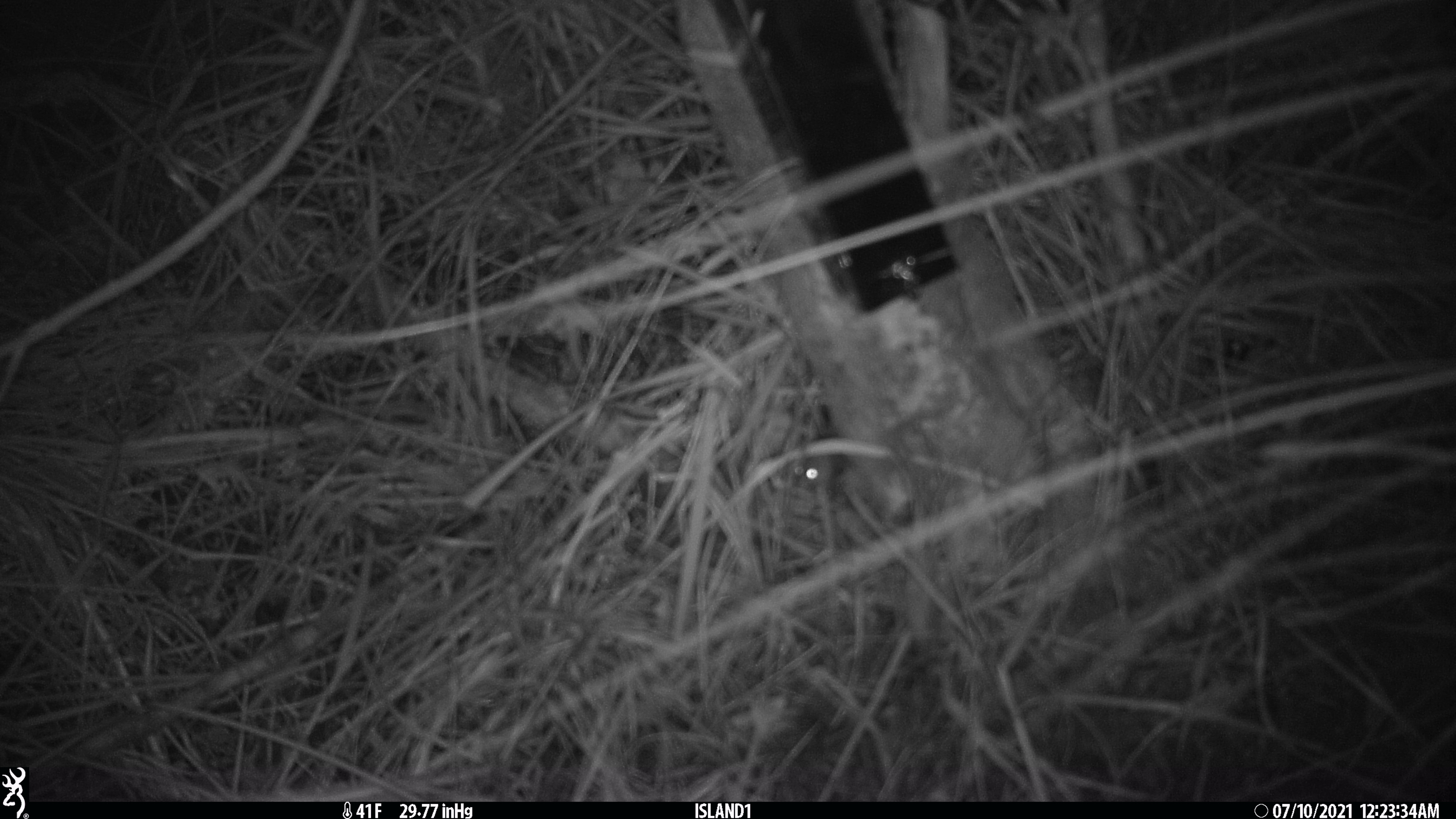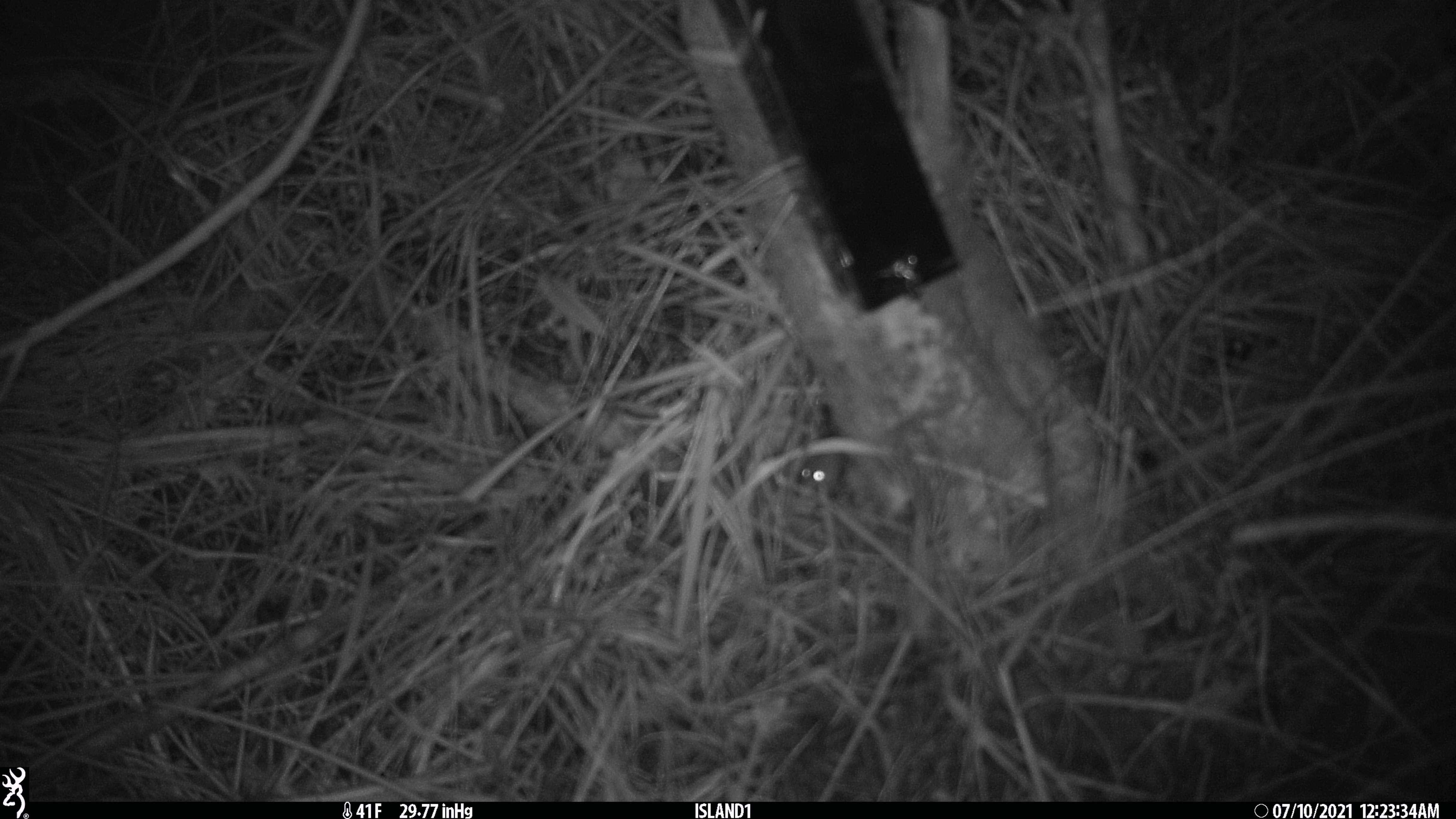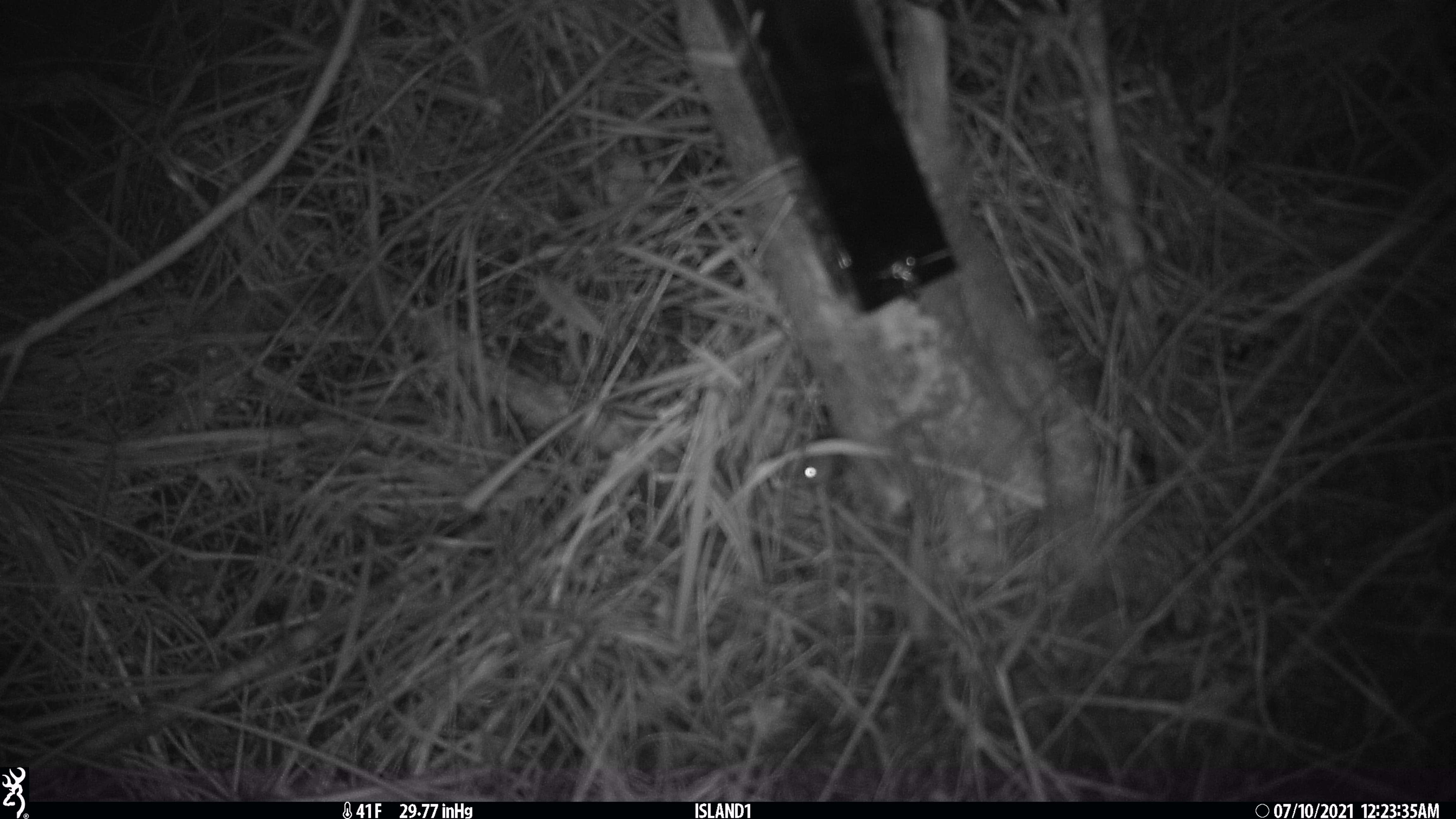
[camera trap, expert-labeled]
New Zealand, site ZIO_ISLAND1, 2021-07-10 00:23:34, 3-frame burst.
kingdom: Animalia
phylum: Chordata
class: Mammalia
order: Rodentia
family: Muridae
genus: Mus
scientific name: Mus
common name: mouse